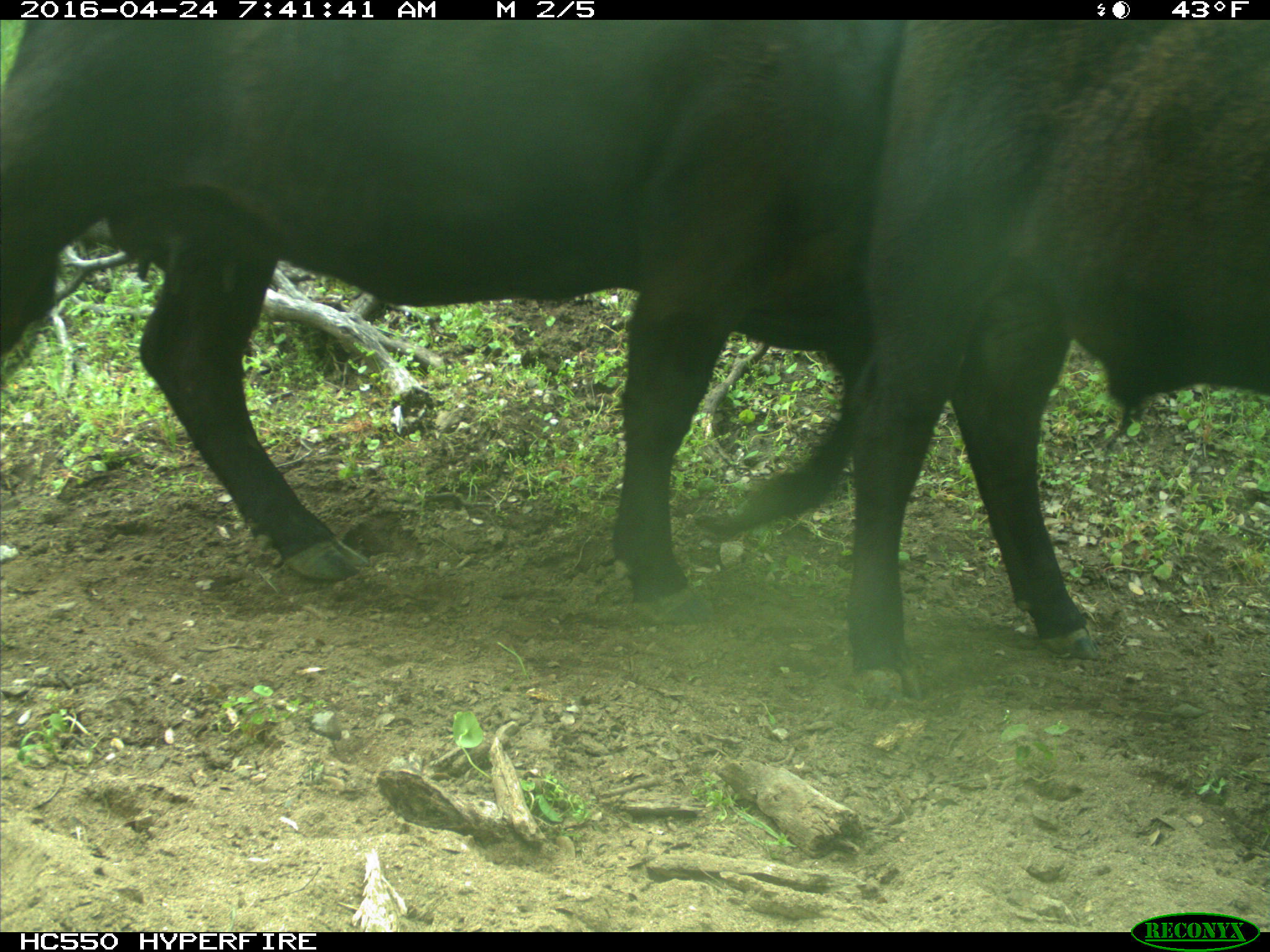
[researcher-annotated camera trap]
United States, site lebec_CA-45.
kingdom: Animalia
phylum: Chordata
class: Mammalia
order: Artiodactyla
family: Bovidae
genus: Bos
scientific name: Bos taurus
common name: domestic cow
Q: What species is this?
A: Bos taurus (domestic cow).